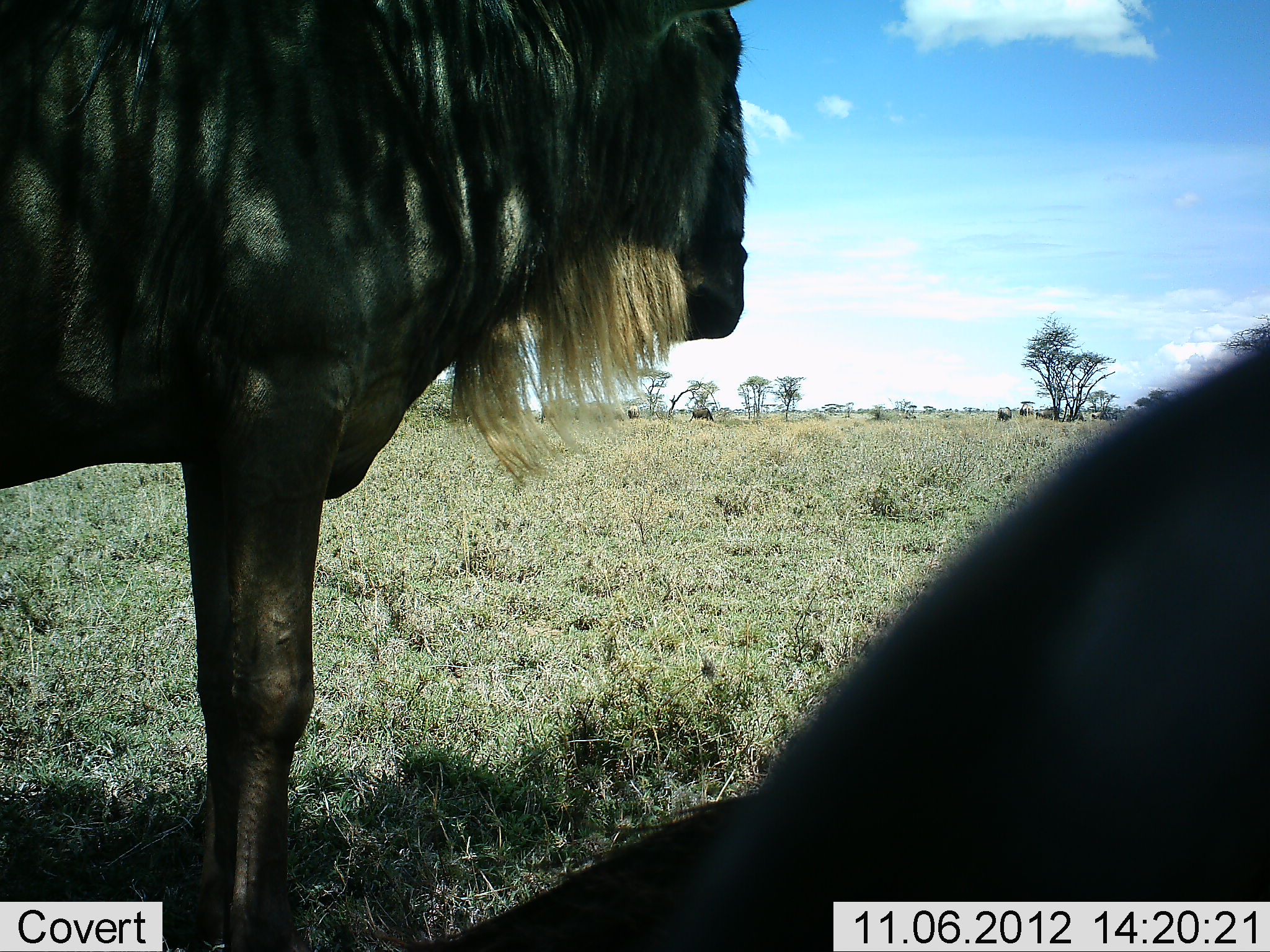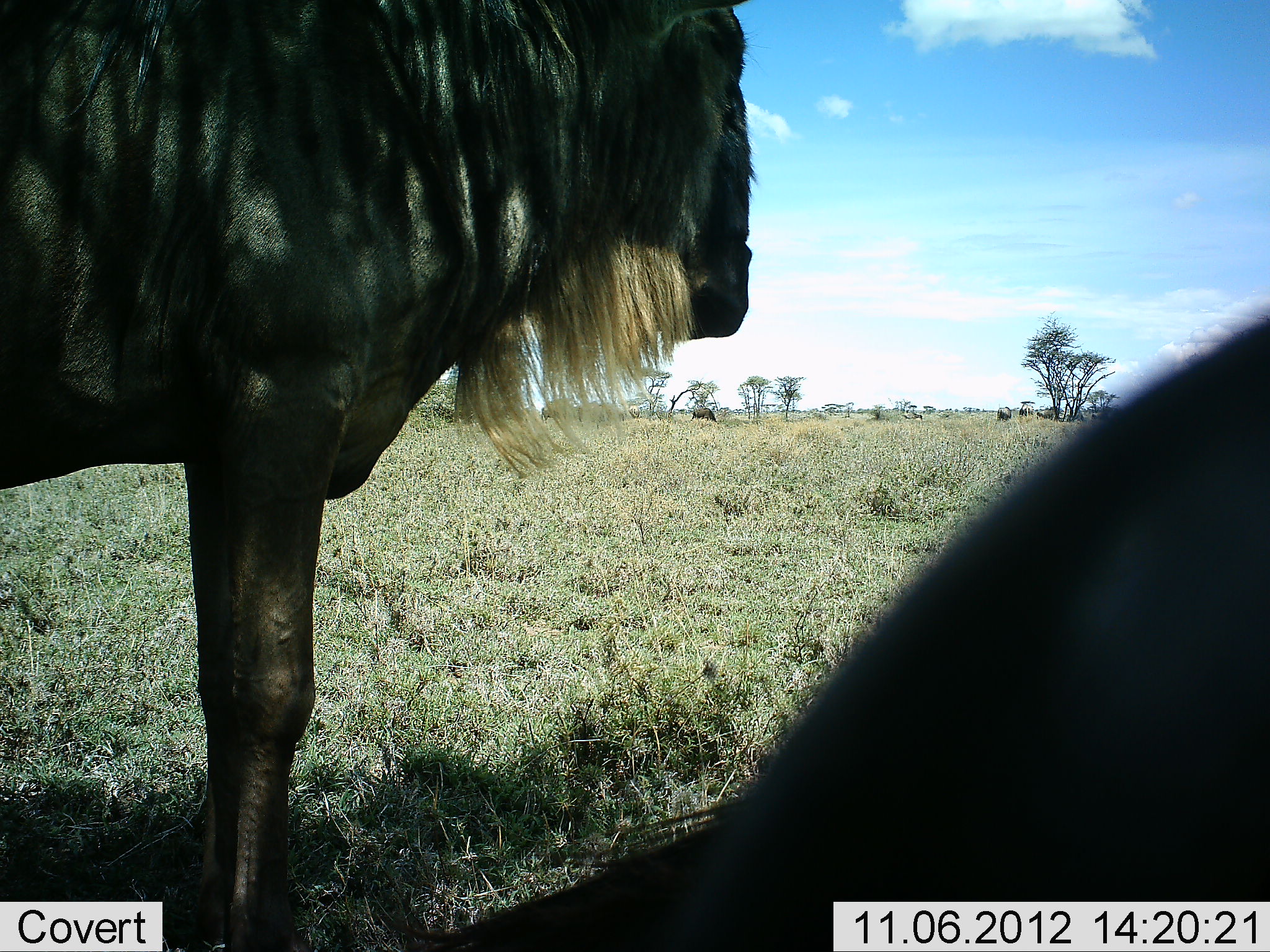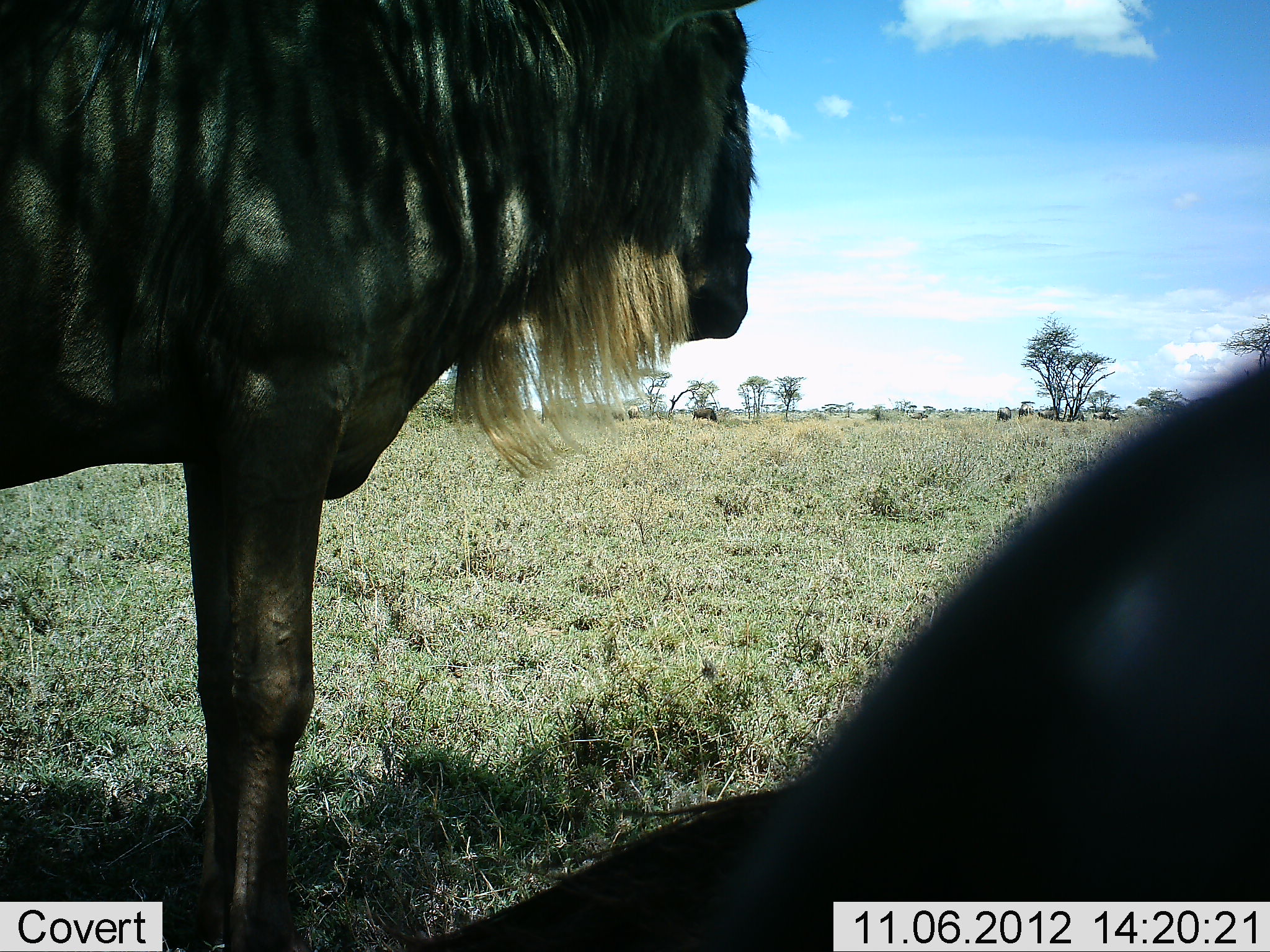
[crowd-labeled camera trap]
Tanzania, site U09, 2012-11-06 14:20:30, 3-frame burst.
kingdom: Animalia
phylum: Chordata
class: Mammalia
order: Artiodactyla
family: Bovidae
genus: Connochaetes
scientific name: Connochaetes taurinus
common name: blue wildebeest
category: wildebeest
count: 7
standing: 100%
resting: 20%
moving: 30%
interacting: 10%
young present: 0%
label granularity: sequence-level